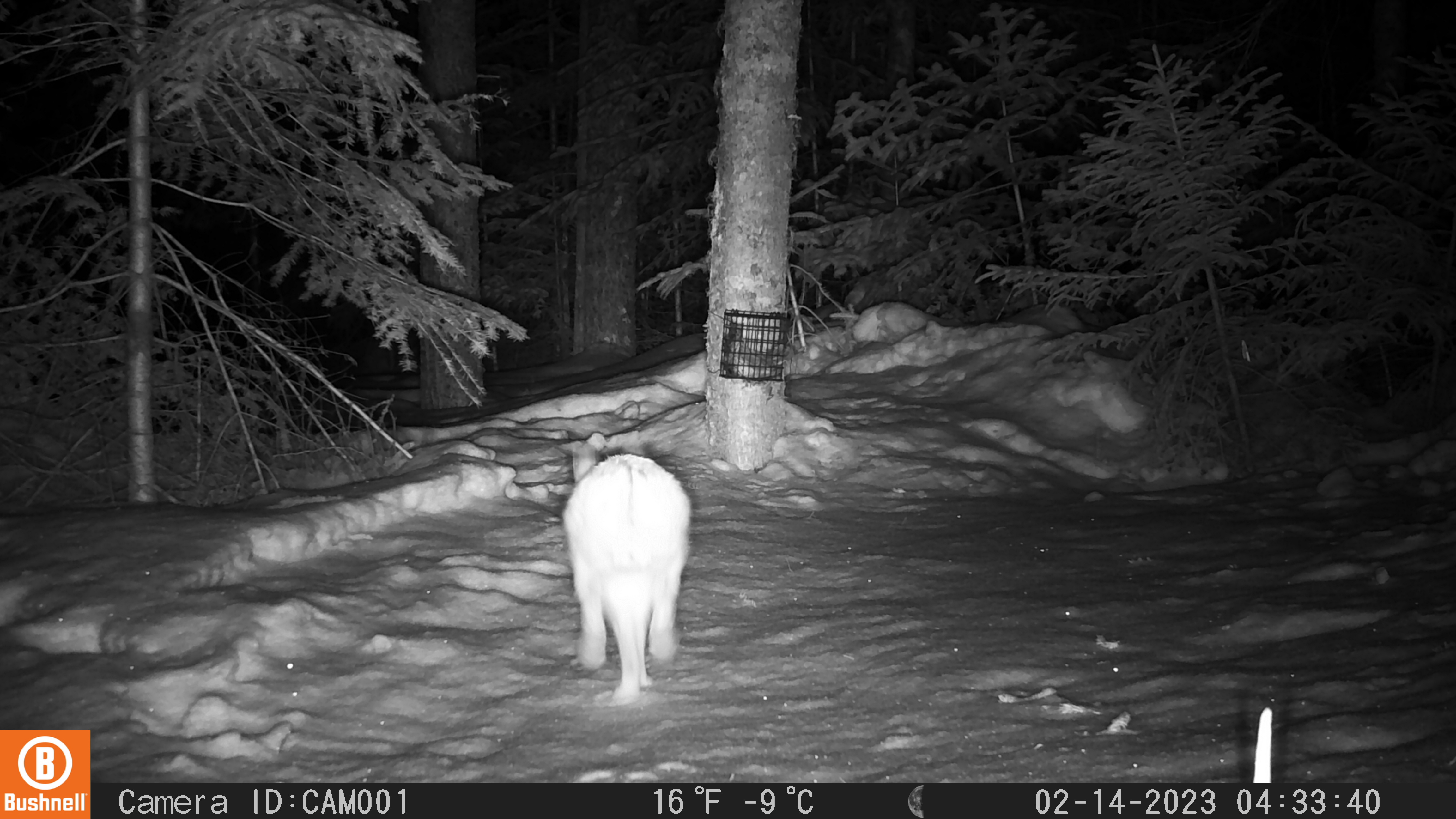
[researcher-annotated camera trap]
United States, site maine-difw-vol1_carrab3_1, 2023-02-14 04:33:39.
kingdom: Animalia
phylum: Chordata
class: Mammalia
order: Lagomorpha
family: Leporidae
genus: Lepus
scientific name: Lepus americanus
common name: snowshoe hare